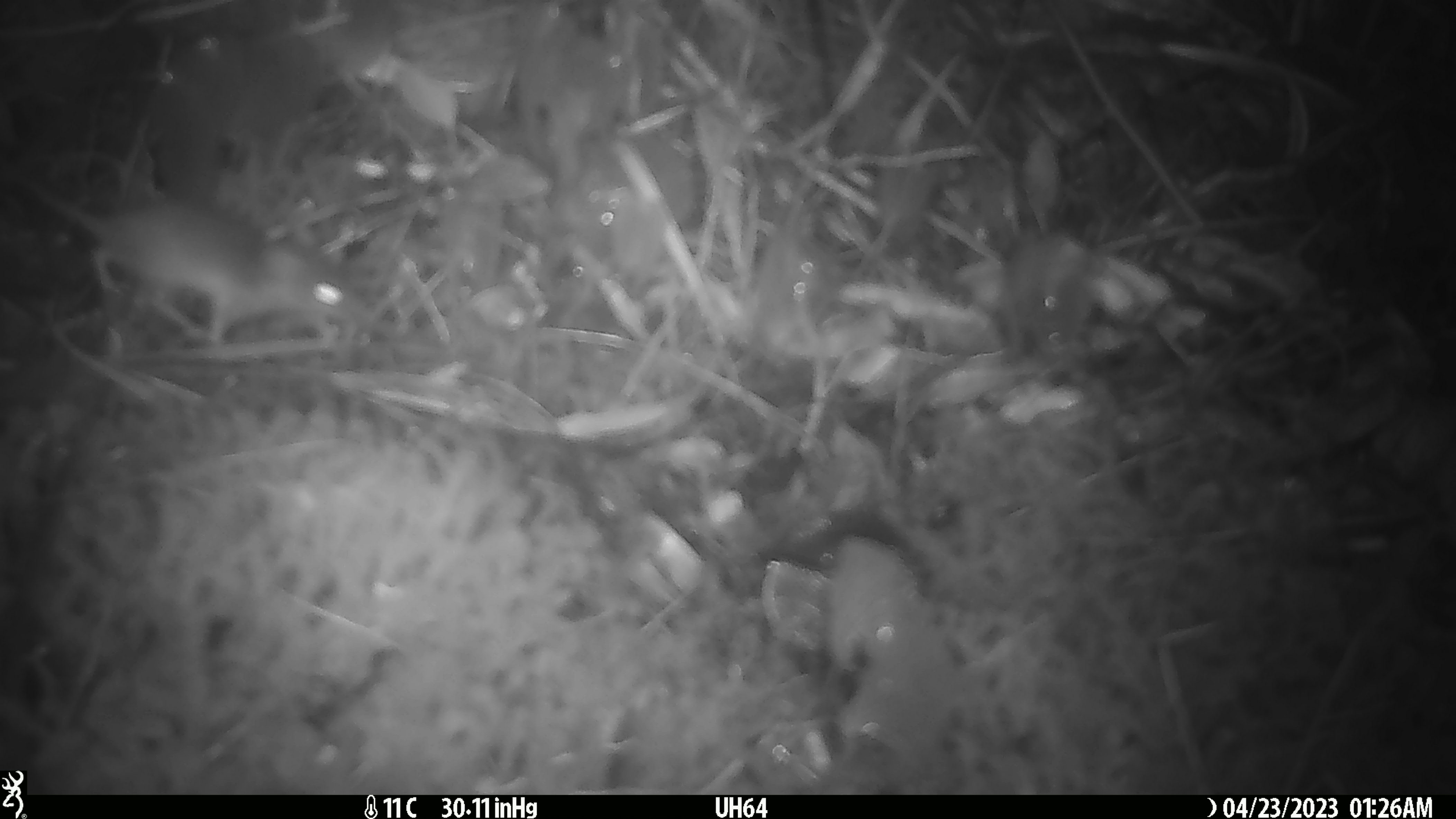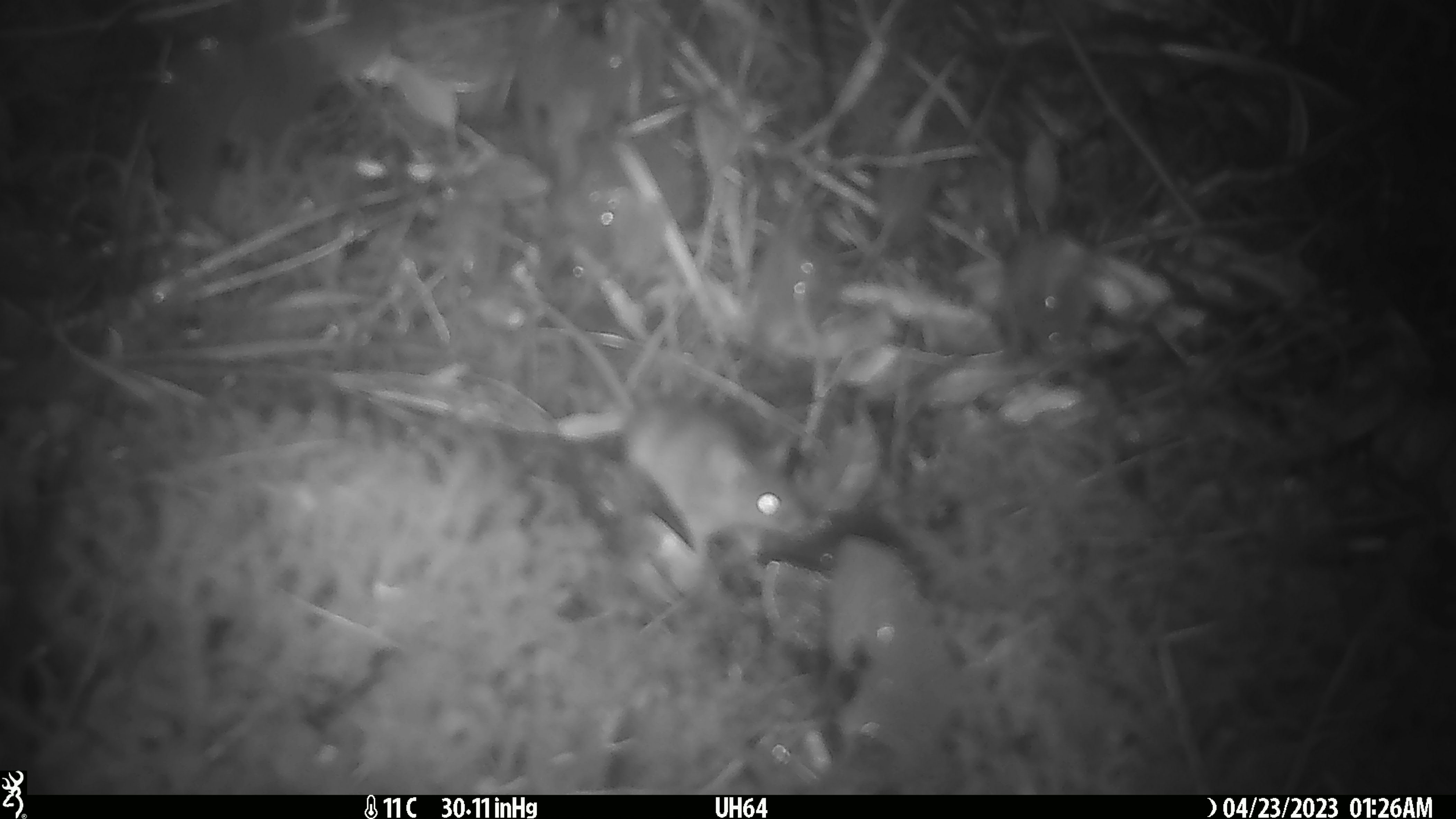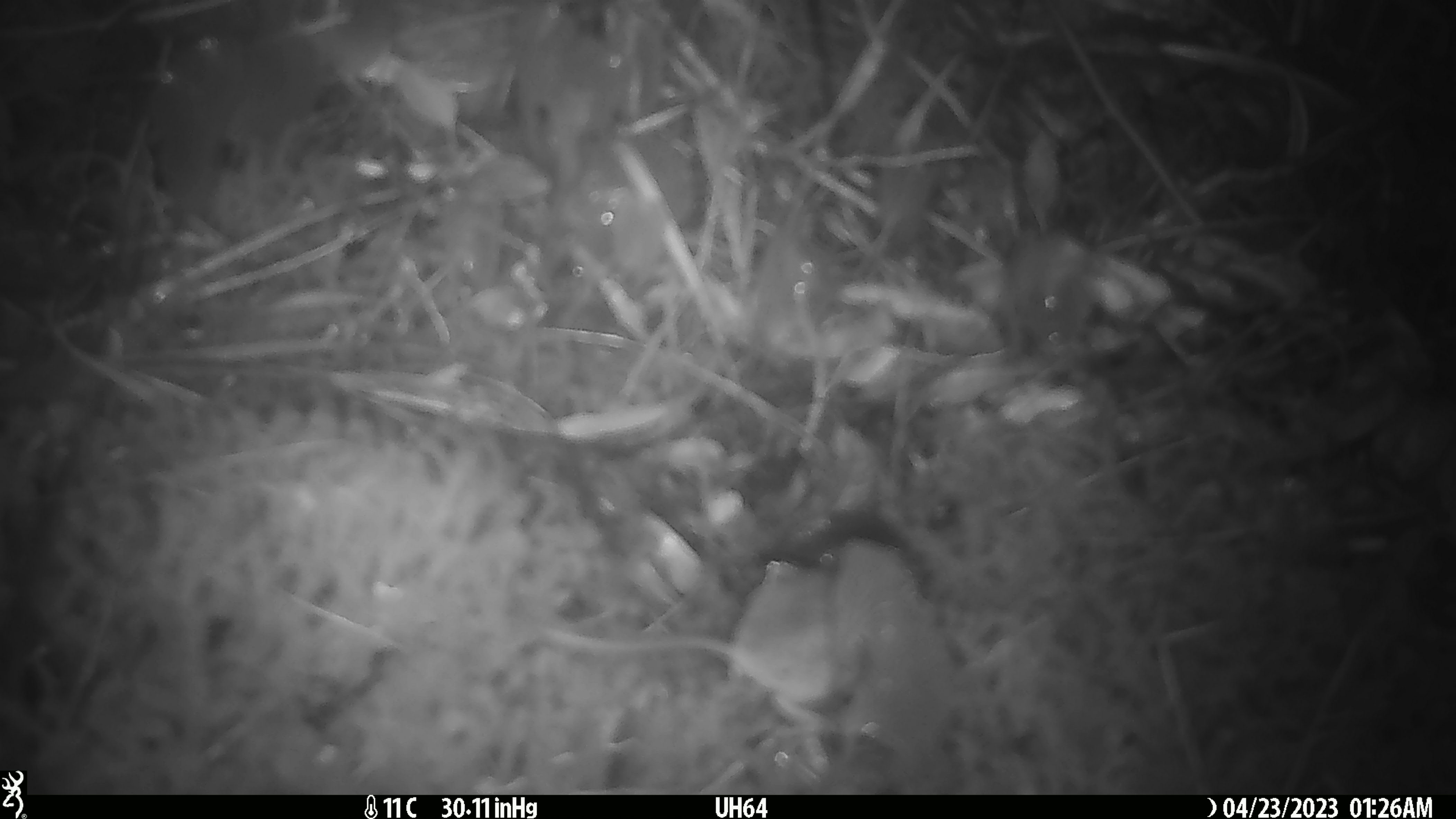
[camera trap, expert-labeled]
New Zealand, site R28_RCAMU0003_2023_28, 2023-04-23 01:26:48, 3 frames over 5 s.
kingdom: Animalia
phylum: Chordata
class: Mammalia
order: Rodentia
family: Muridae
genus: Mus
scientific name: Mus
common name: mouse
Mouse (Mus).